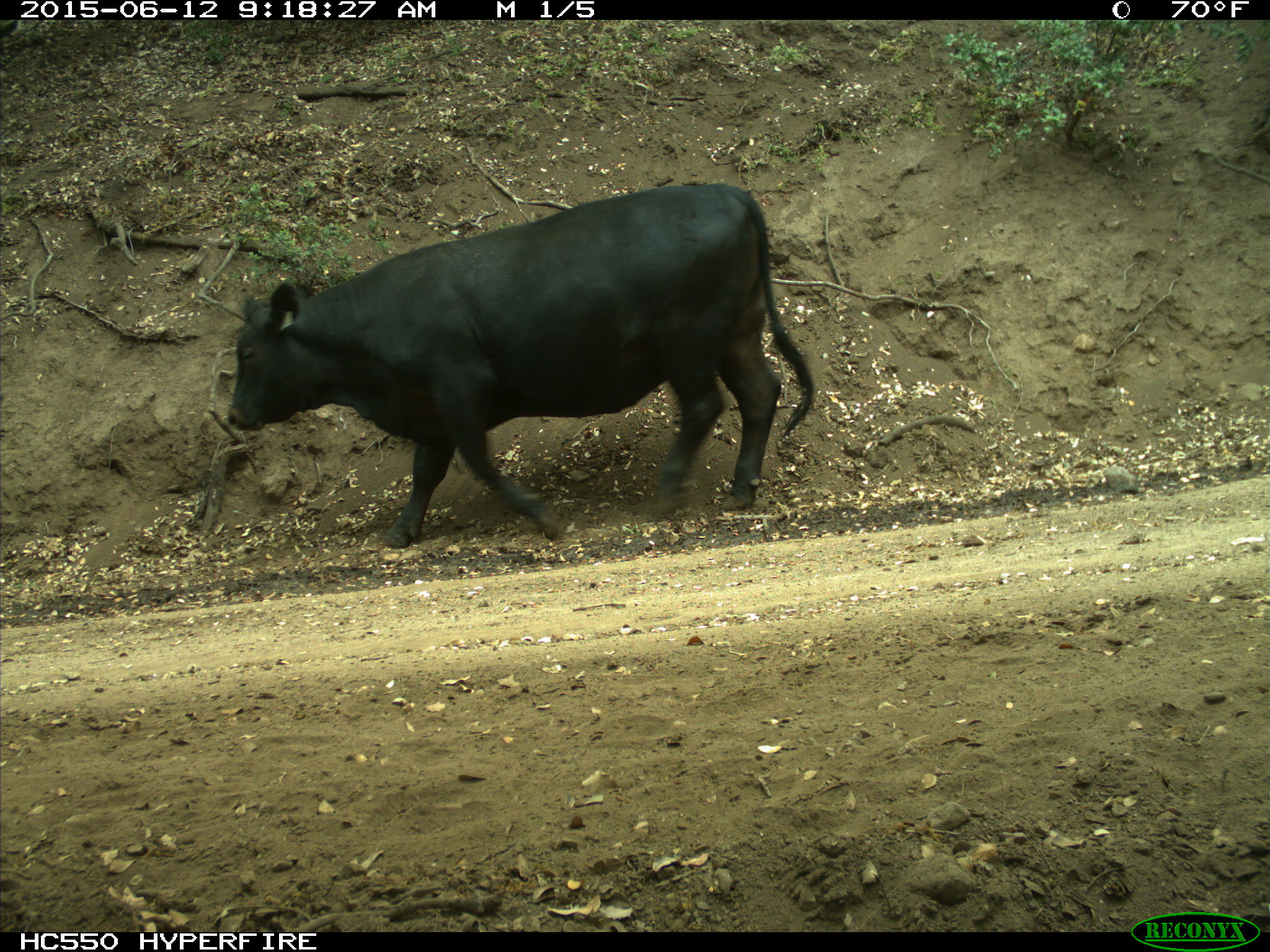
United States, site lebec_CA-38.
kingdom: Animalia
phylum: Chordata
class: Mammalia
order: Artiodactyla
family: Bovidae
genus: Bos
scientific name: Bos taurus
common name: domestic cow